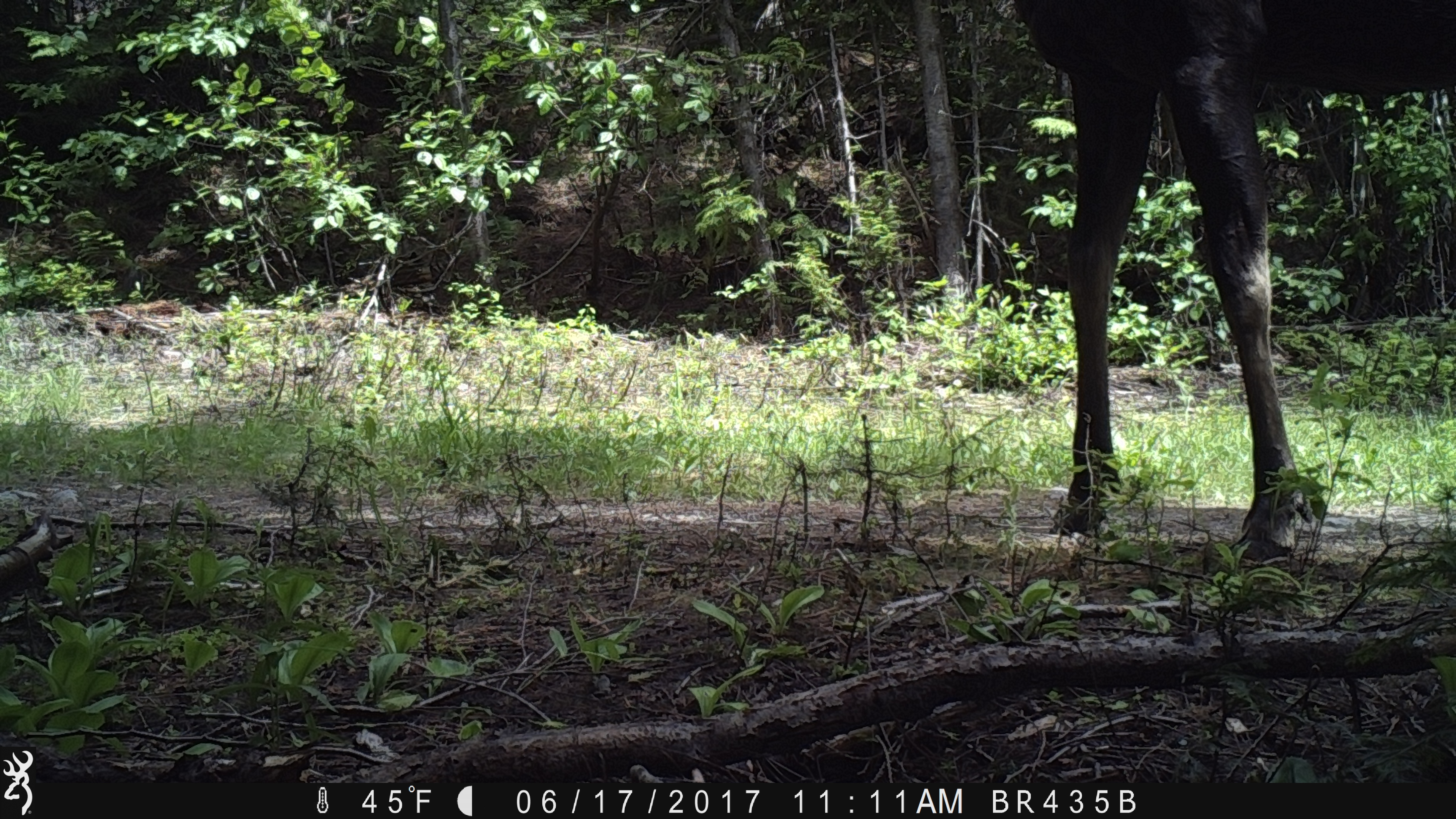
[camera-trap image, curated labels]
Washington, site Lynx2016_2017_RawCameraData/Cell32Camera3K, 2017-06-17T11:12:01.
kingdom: Animalia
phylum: Chordata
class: Mammalia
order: Artiodactyla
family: Cervidae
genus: Alces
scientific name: Alces alces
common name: moose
Alces alces (moose). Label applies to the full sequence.